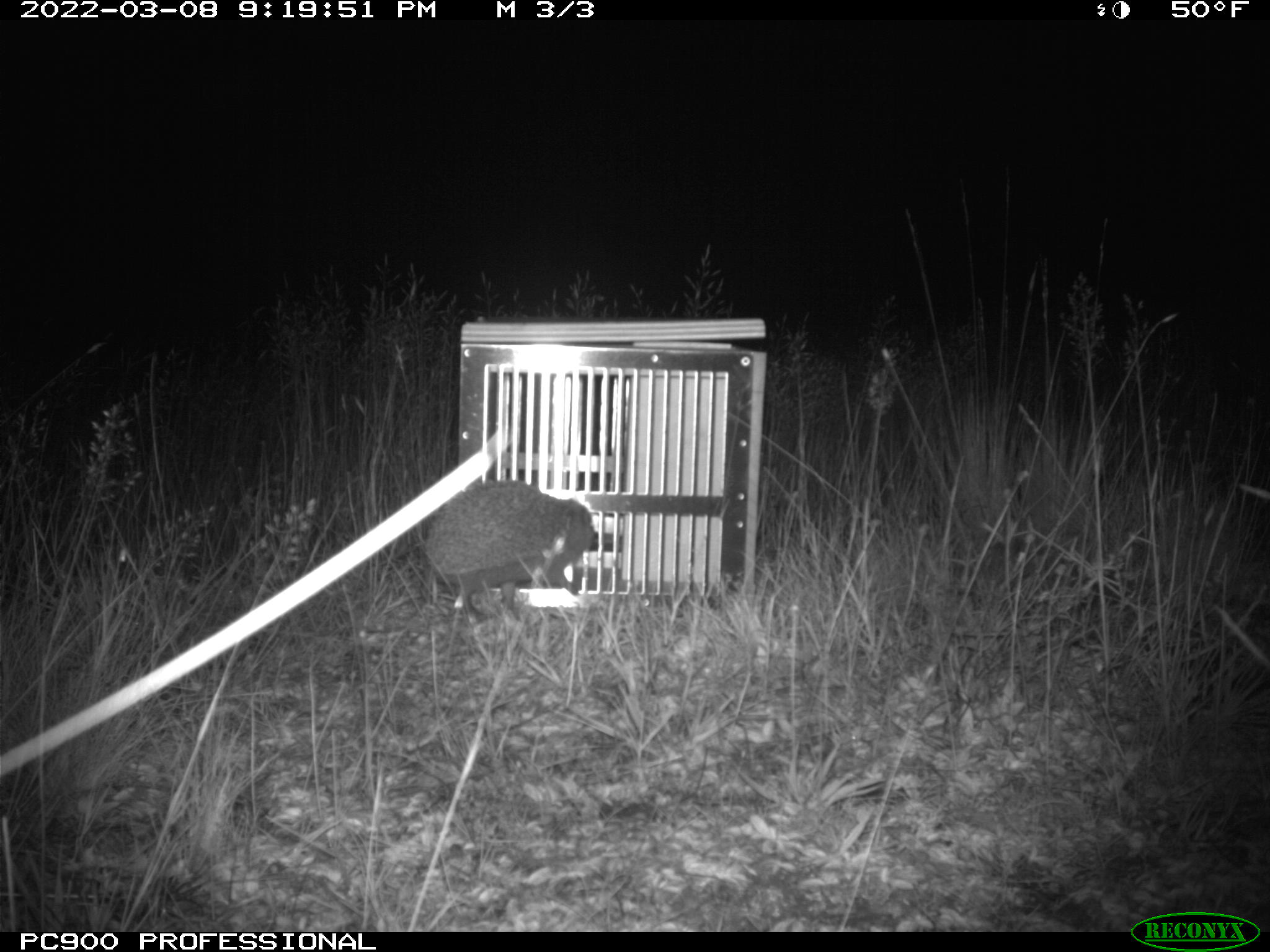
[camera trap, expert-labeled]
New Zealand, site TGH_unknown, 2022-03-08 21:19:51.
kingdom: Animalia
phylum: Chordata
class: Mammalia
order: Eulipotyphla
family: Erinaceidae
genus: Erinaceus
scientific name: Erinaceus europaeus europaeus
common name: european hedgehog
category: hedgehog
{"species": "hedgehog (european hedgehog) (Erinaceus europaeus europaeus)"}